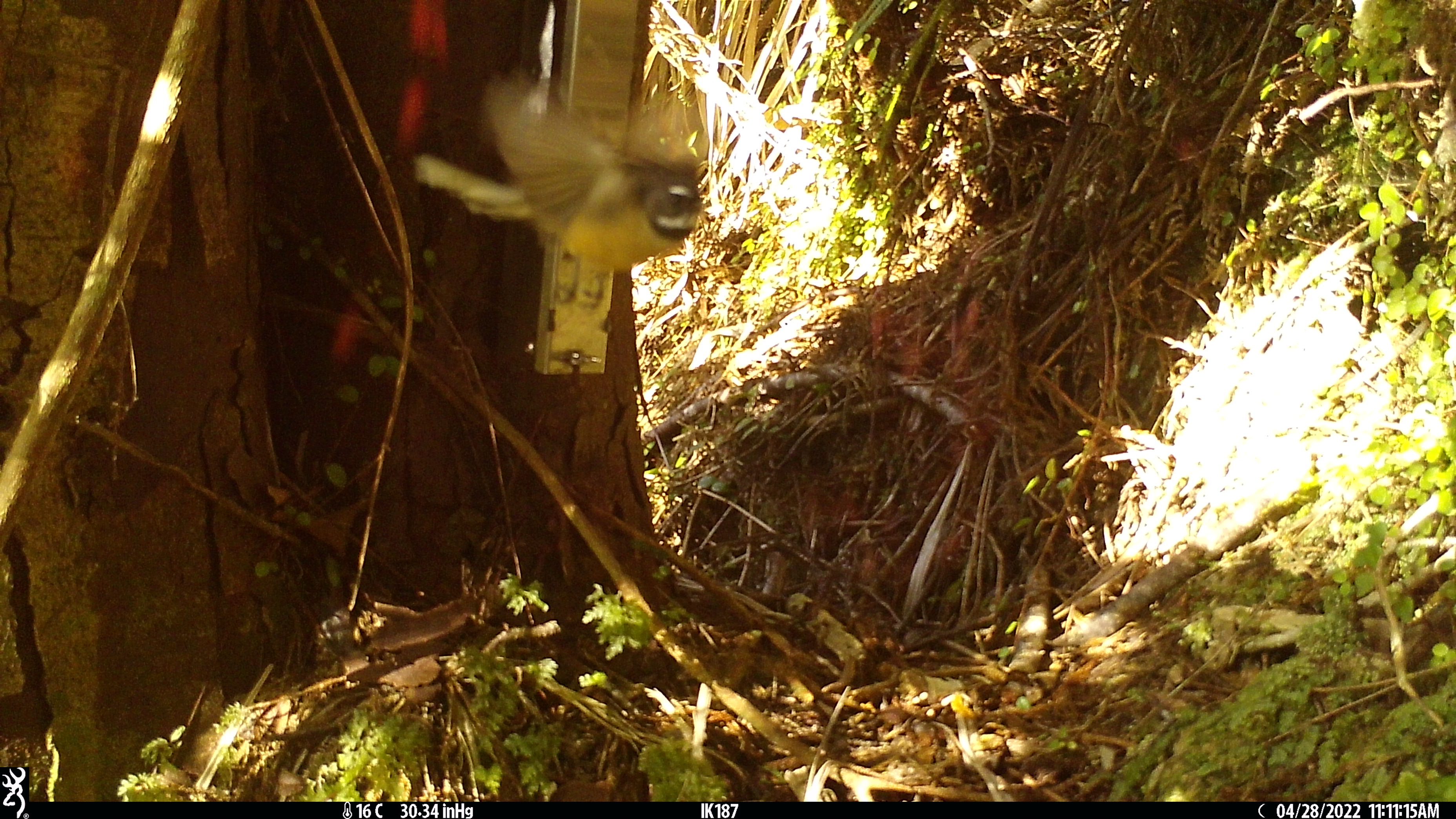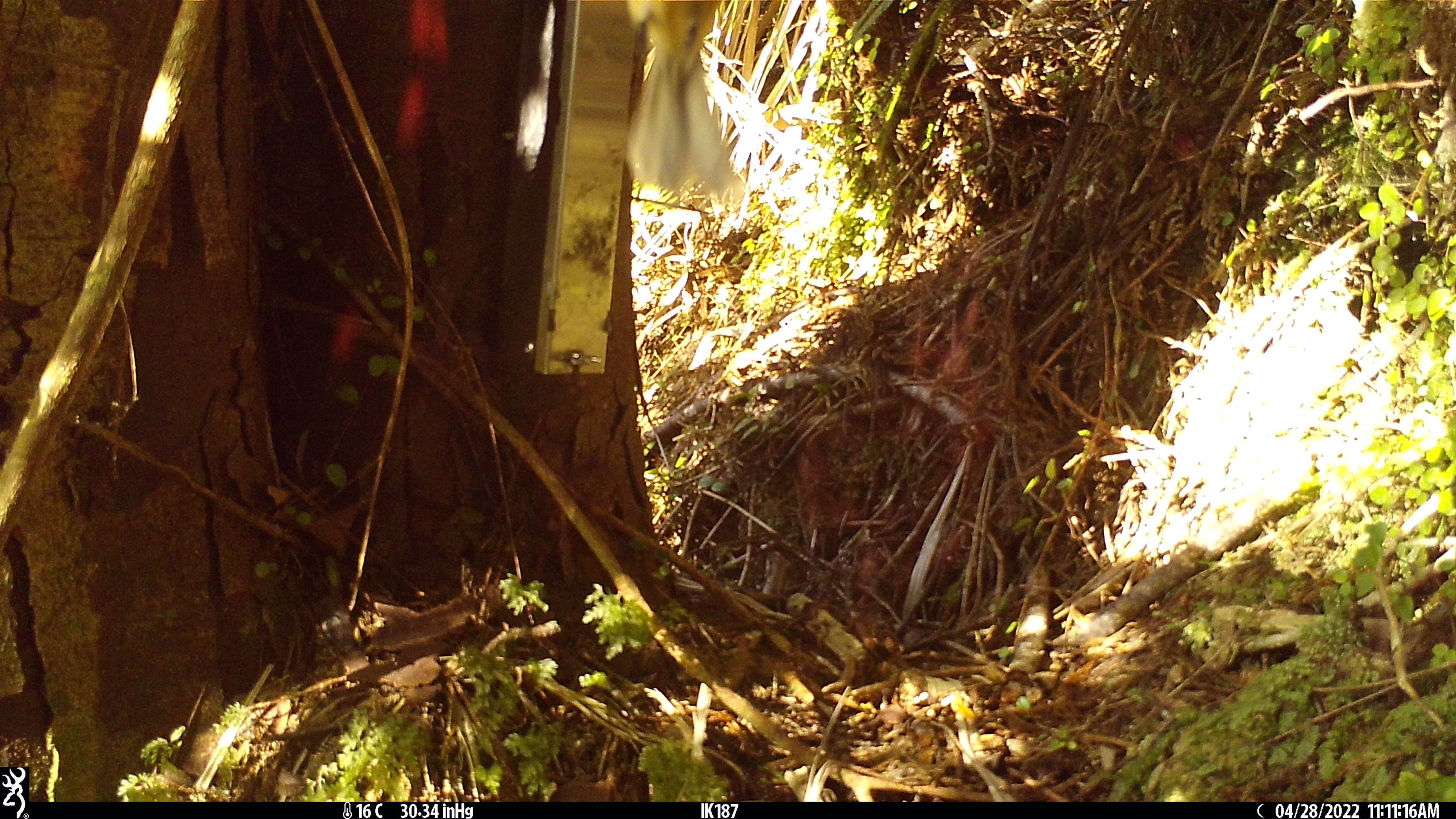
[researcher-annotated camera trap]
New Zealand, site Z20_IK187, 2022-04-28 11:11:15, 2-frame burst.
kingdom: Animalia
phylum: Chordata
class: Aves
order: Passeriformes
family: Rhipiduridae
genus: Rhipidura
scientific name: Rhipidura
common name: fantails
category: fantail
Fantail (fantails) (Rhipidura).